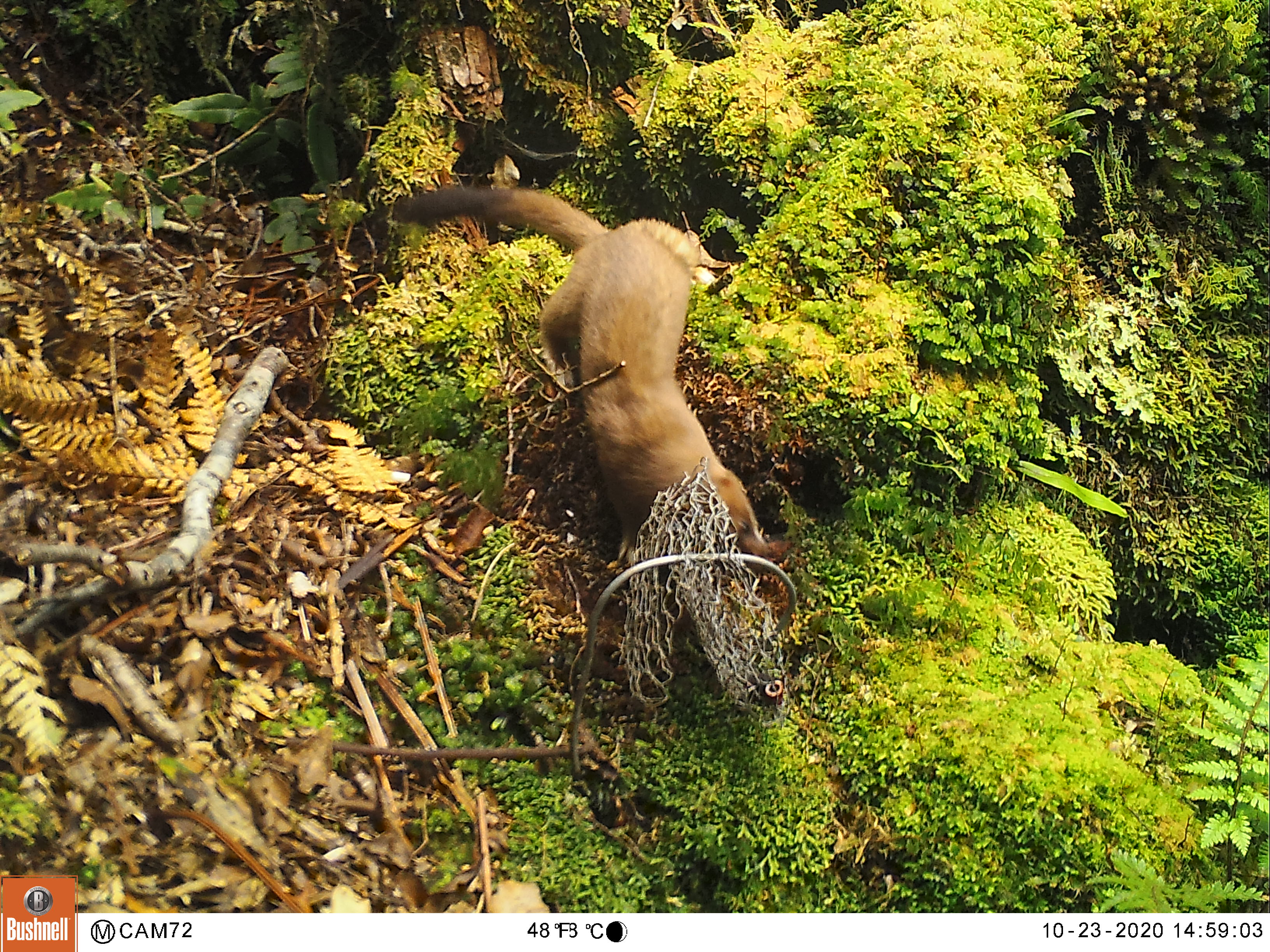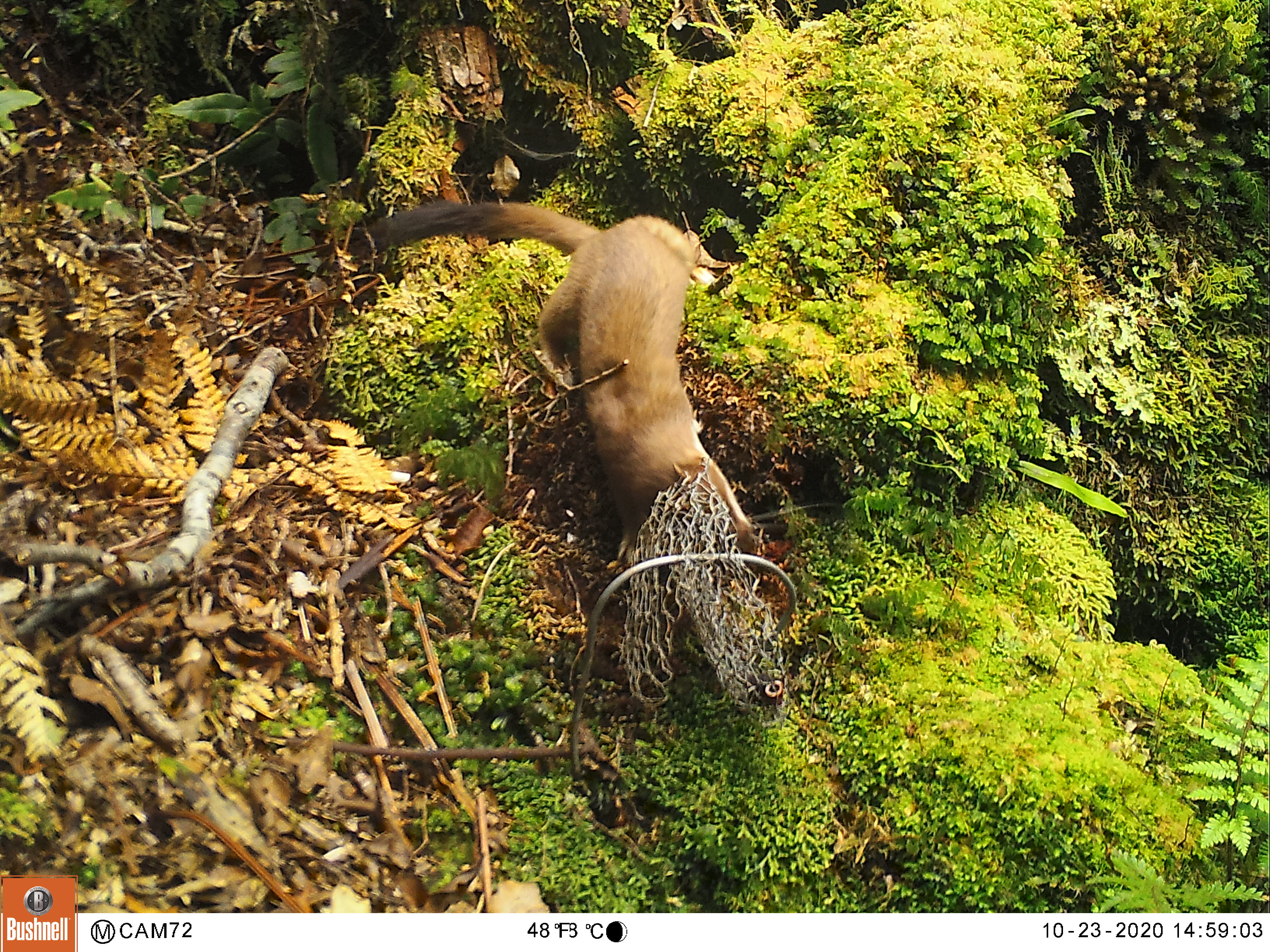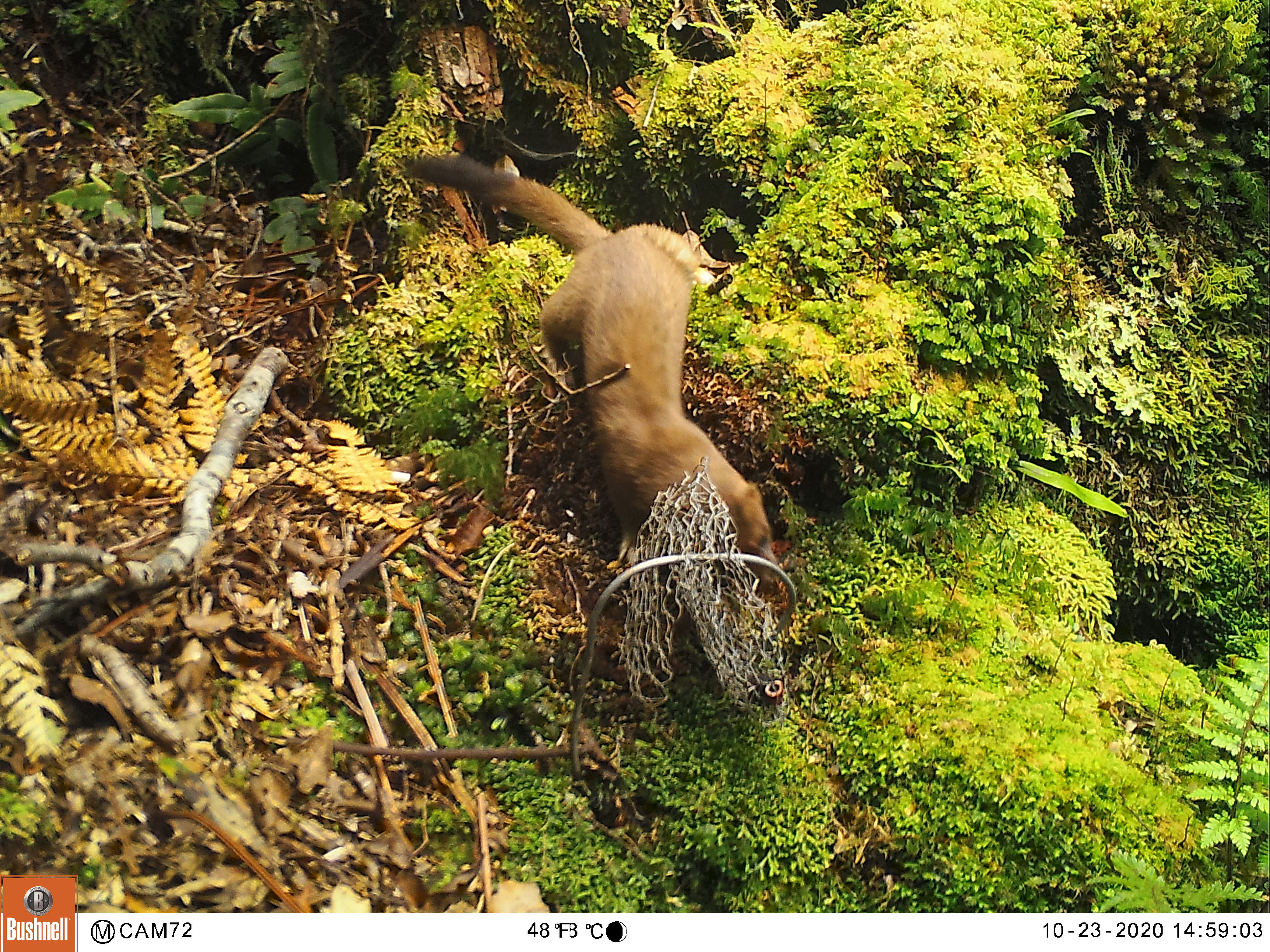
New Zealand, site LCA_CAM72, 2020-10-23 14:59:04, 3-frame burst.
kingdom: Animalia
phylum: Chordata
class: Mammalia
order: Carnivora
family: Mustelidae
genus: Mustela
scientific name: Mustela erminea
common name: stoat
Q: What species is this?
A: Stoat (Mustela erminea).